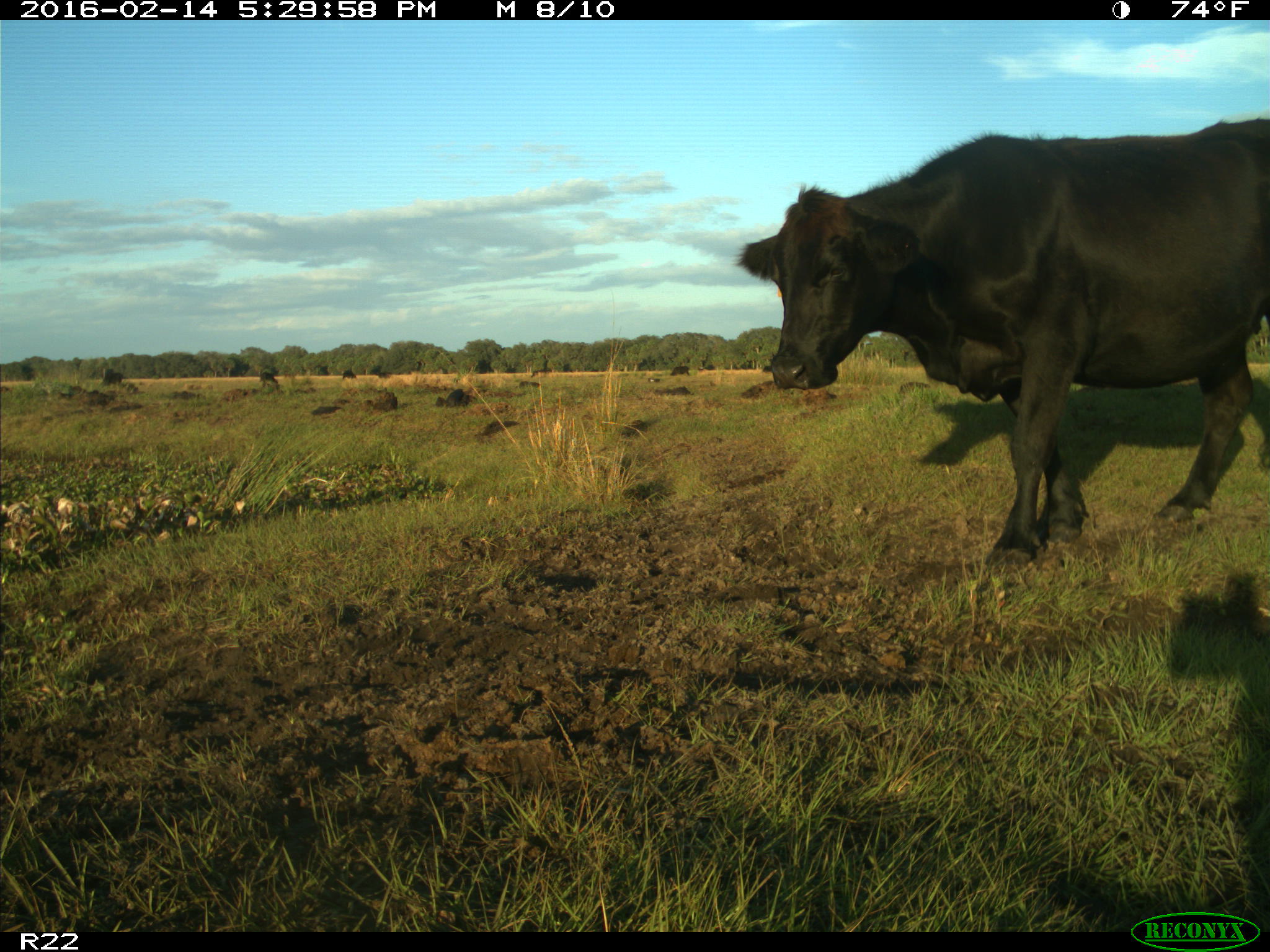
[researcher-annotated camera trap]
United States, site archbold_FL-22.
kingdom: Animalia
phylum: Chordata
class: Mammalia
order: Artiodactyla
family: Bovidae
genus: Bos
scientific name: Bos taurus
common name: domestic cow